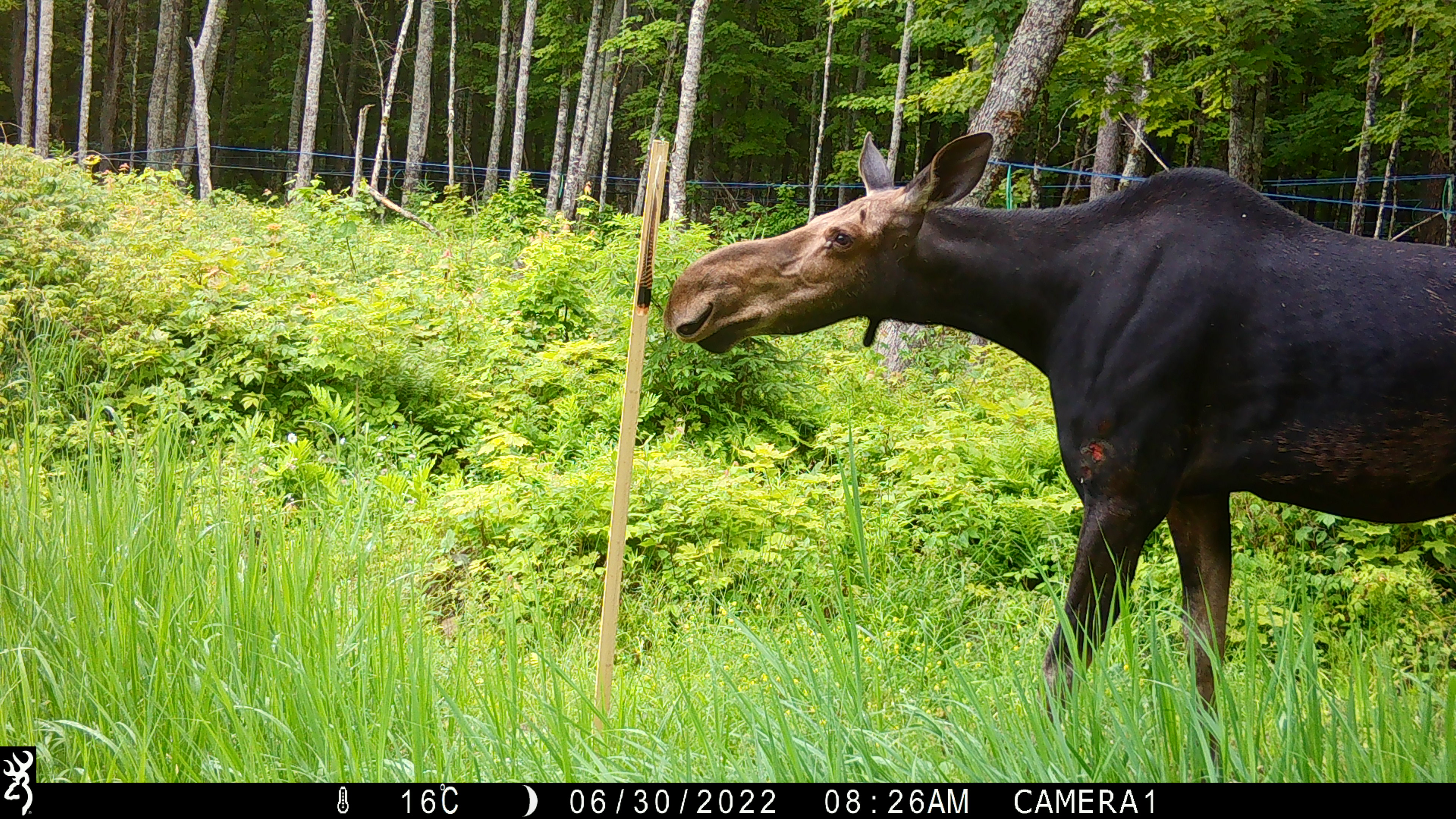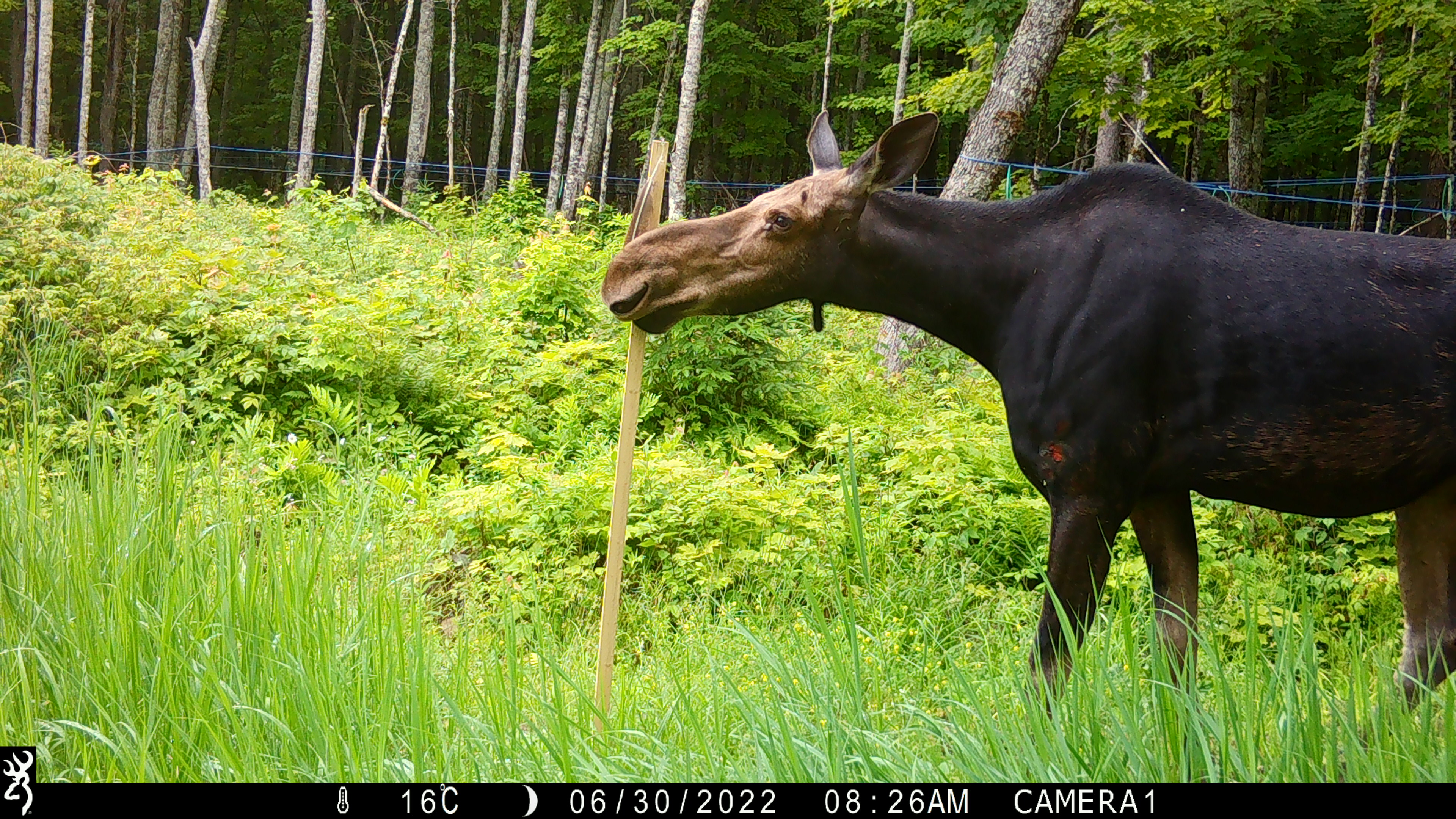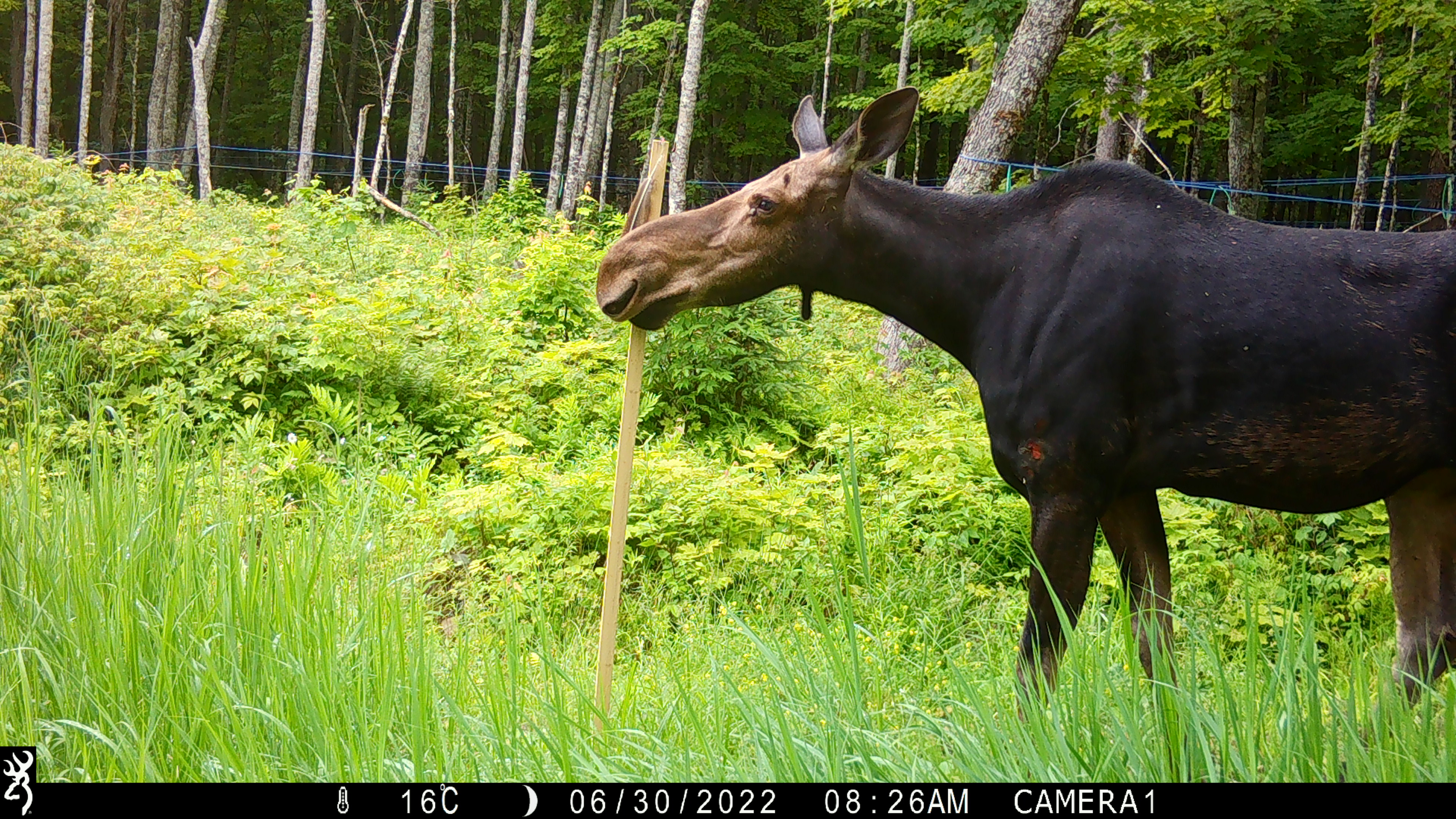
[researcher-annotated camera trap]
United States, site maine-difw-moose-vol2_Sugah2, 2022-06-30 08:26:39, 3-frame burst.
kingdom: Animalia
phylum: Chordata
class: Mammalia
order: Artiodactyla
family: Cervidae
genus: Alces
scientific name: Alces alces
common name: moose